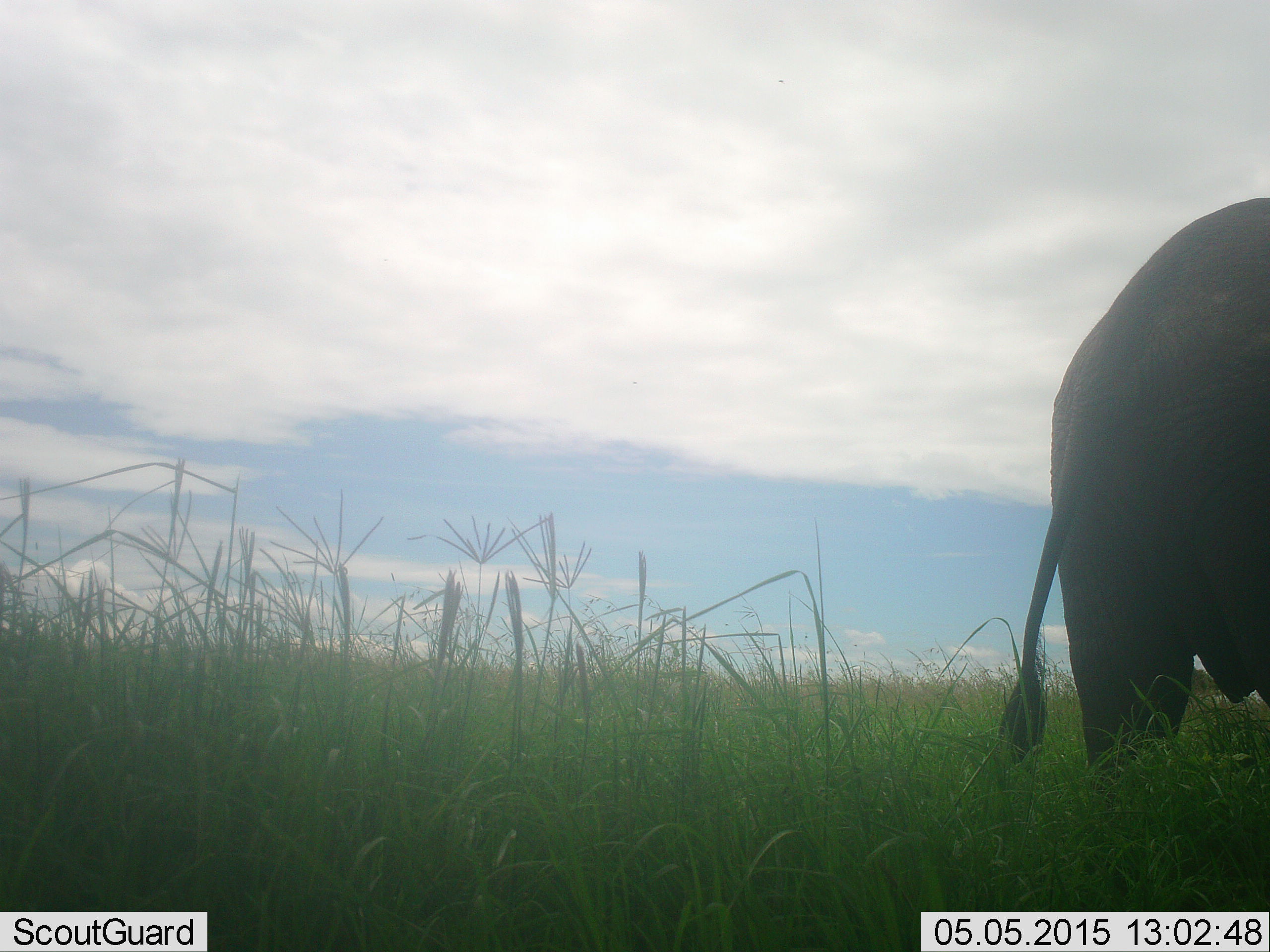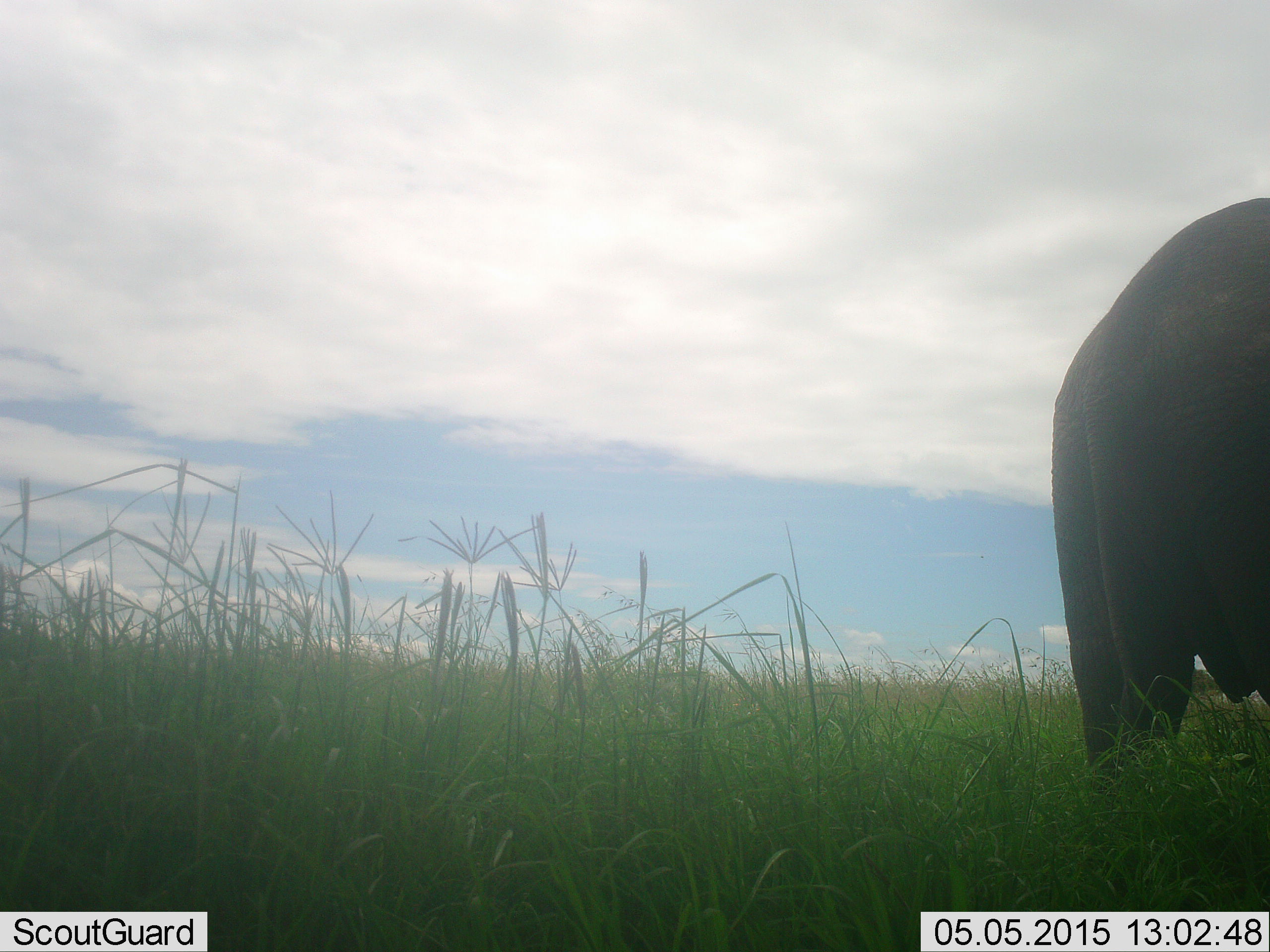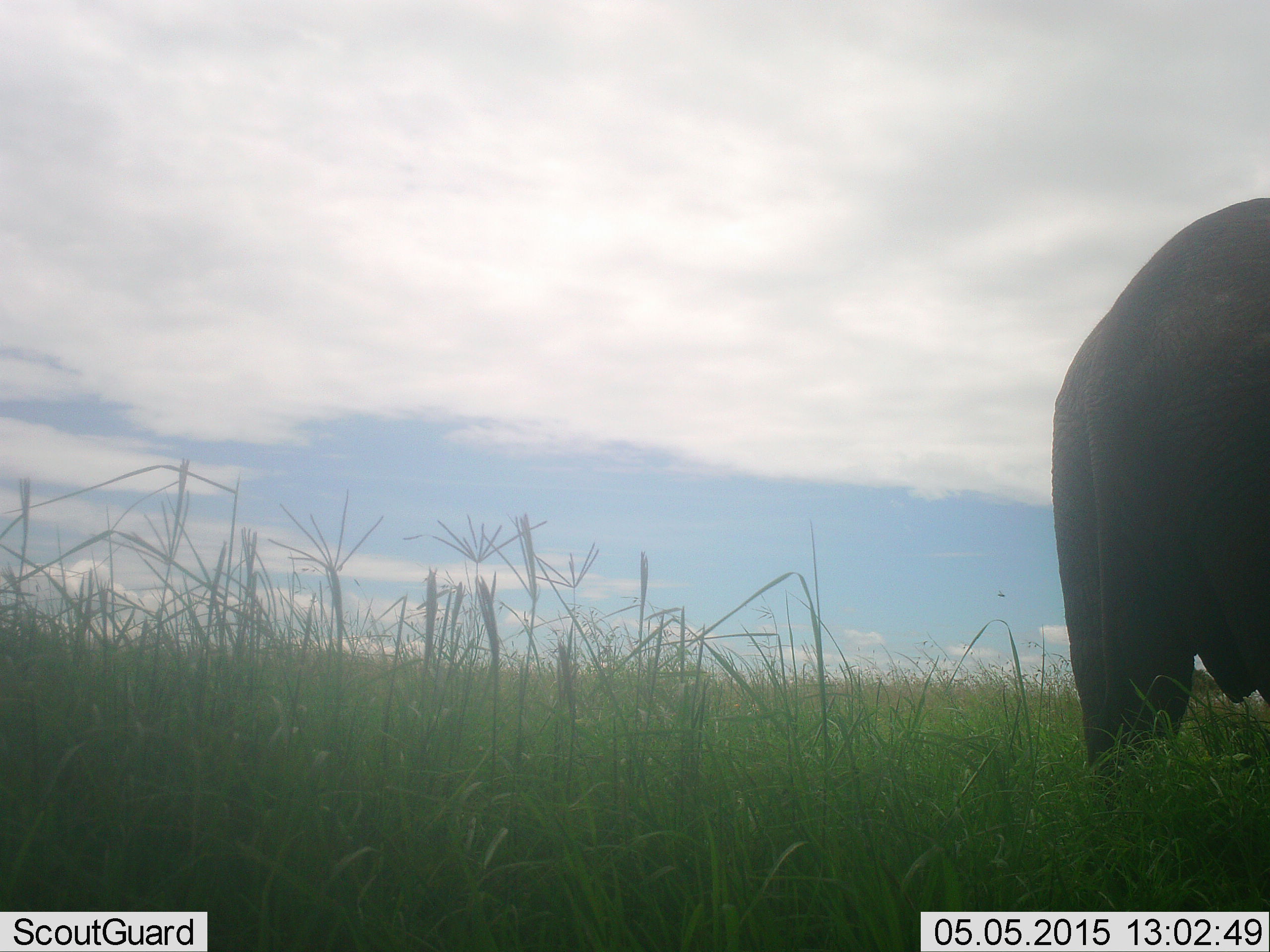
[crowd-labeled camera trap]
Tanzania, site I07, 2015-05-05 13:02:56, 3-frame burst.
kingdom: Animalia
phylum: Chordata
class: Mammalia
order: Proboscidea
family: Elephantidae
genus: Loxodonta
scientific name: Loxodonta africana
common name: african bush elephant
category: elephant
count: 1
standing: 100%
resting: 0%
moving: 0%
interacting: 0%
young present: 0%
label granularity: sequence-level